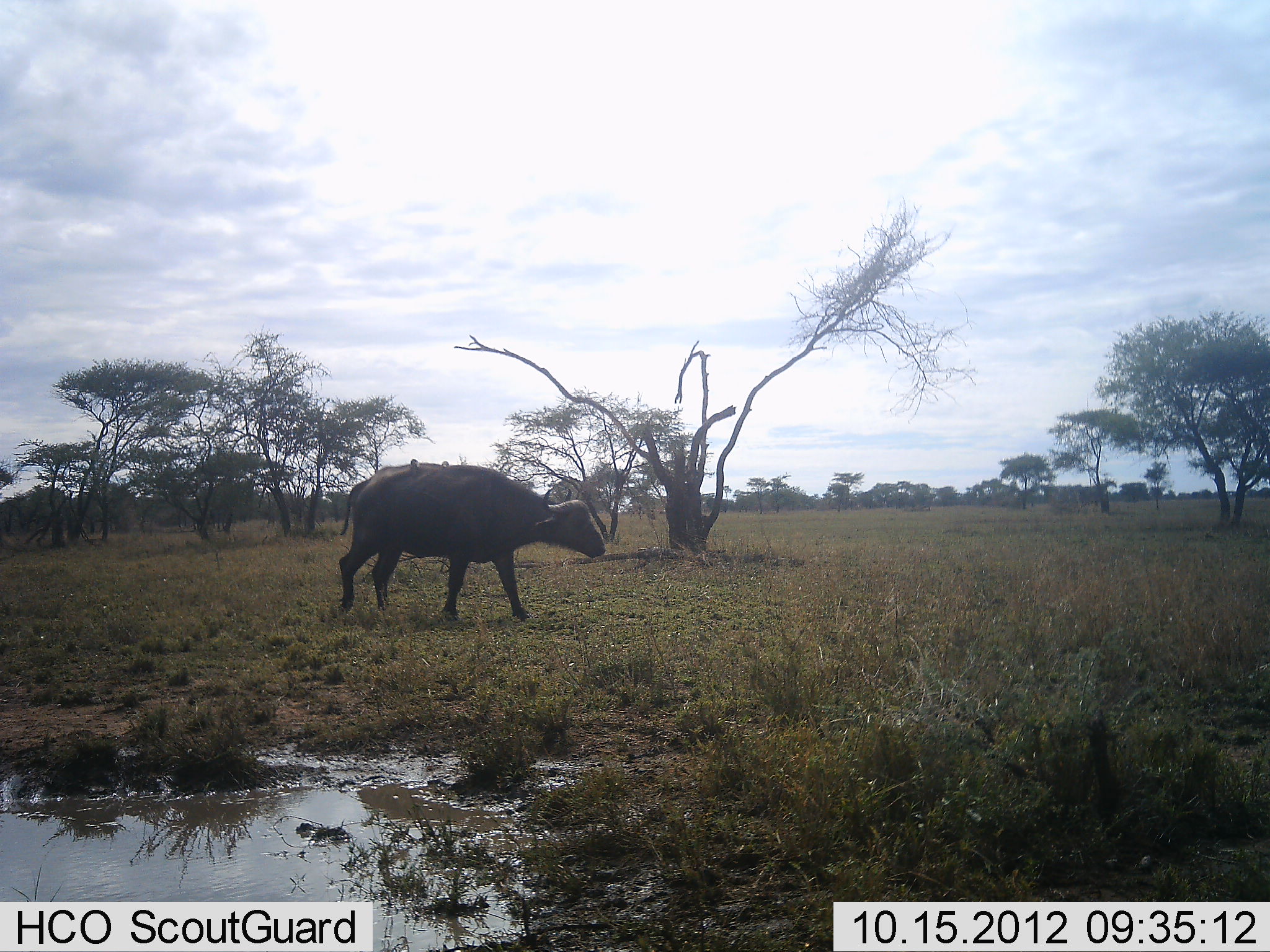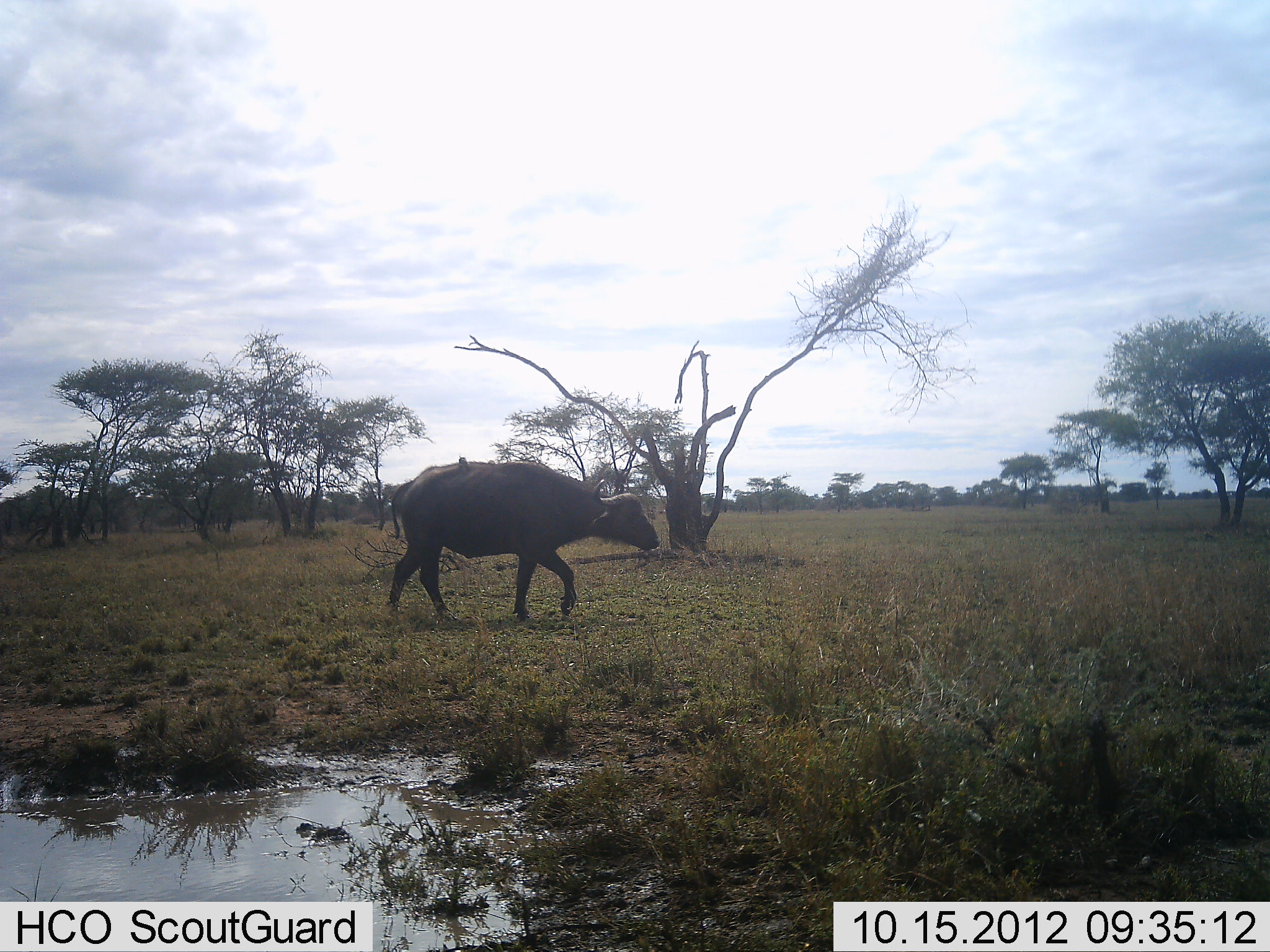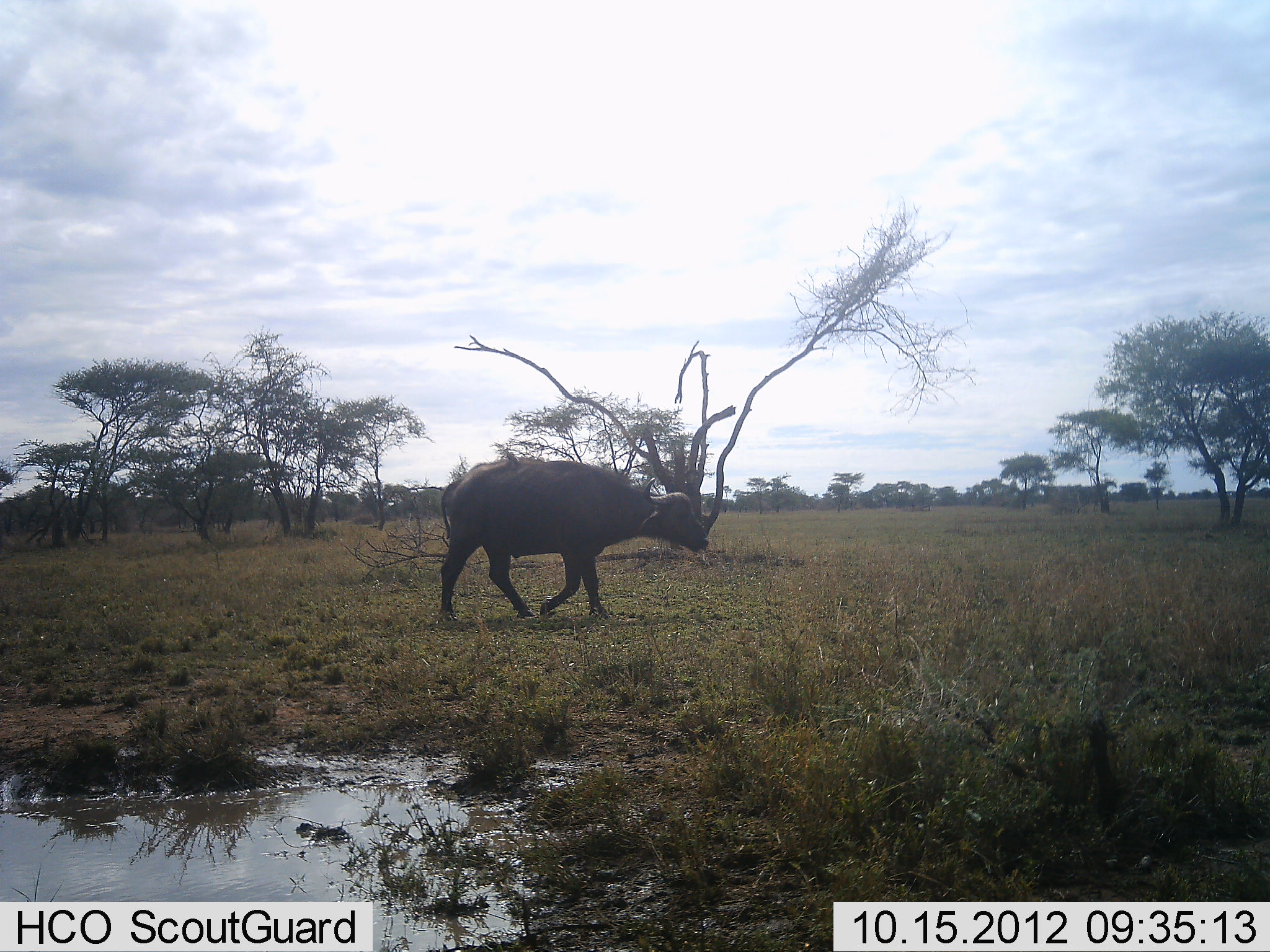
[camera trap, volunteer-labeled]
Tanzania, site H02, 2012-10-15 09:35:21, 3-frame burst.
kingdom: Animalia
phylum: Chordata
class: Mammalia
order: Artiodactyla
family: Bovidae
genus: Syncerus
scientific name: Syncerus caffer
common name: cape buffalo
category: buffalo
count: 1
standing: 0%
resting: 0%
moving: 100%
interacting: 0%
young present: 0%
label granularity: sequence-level